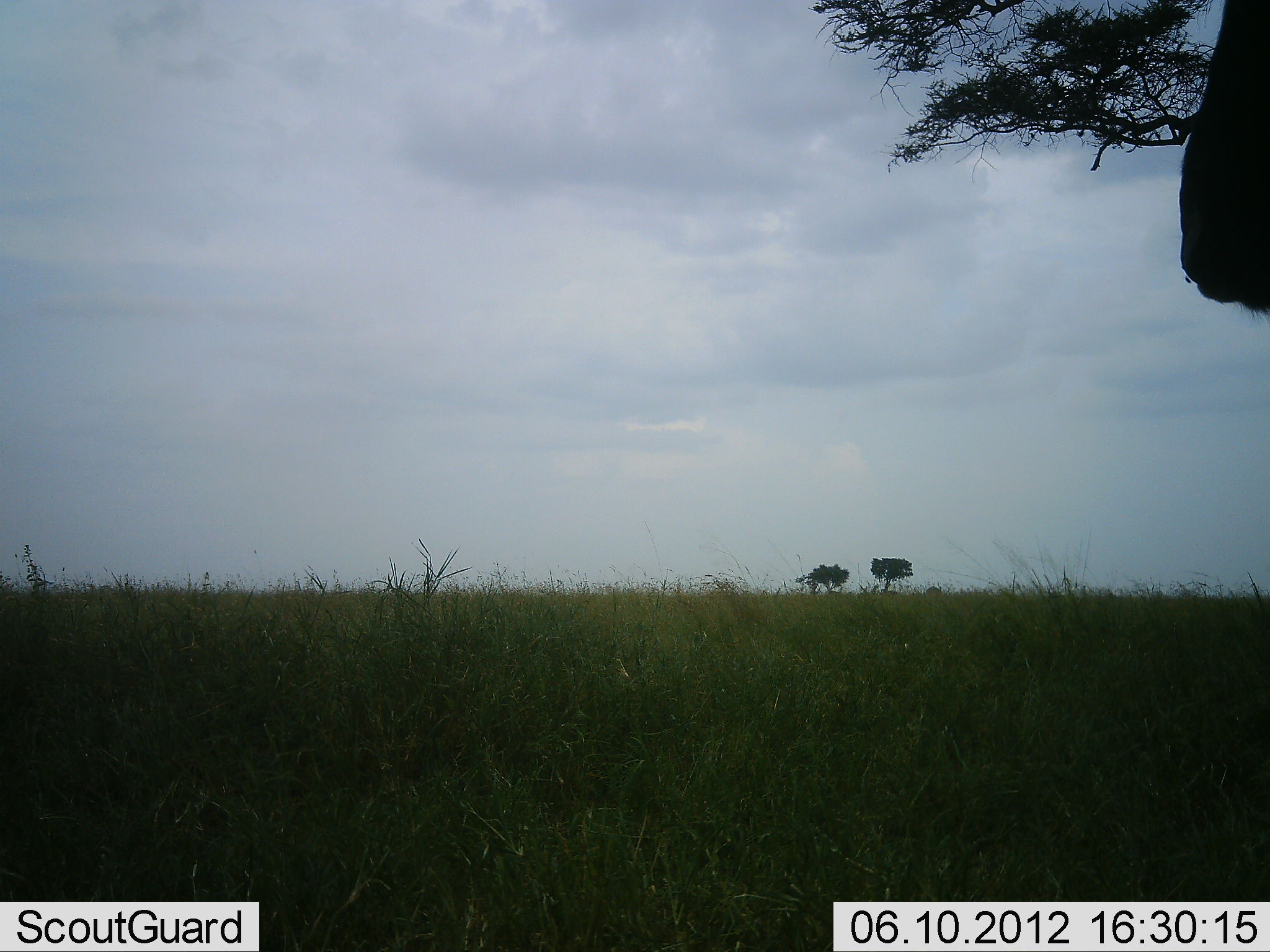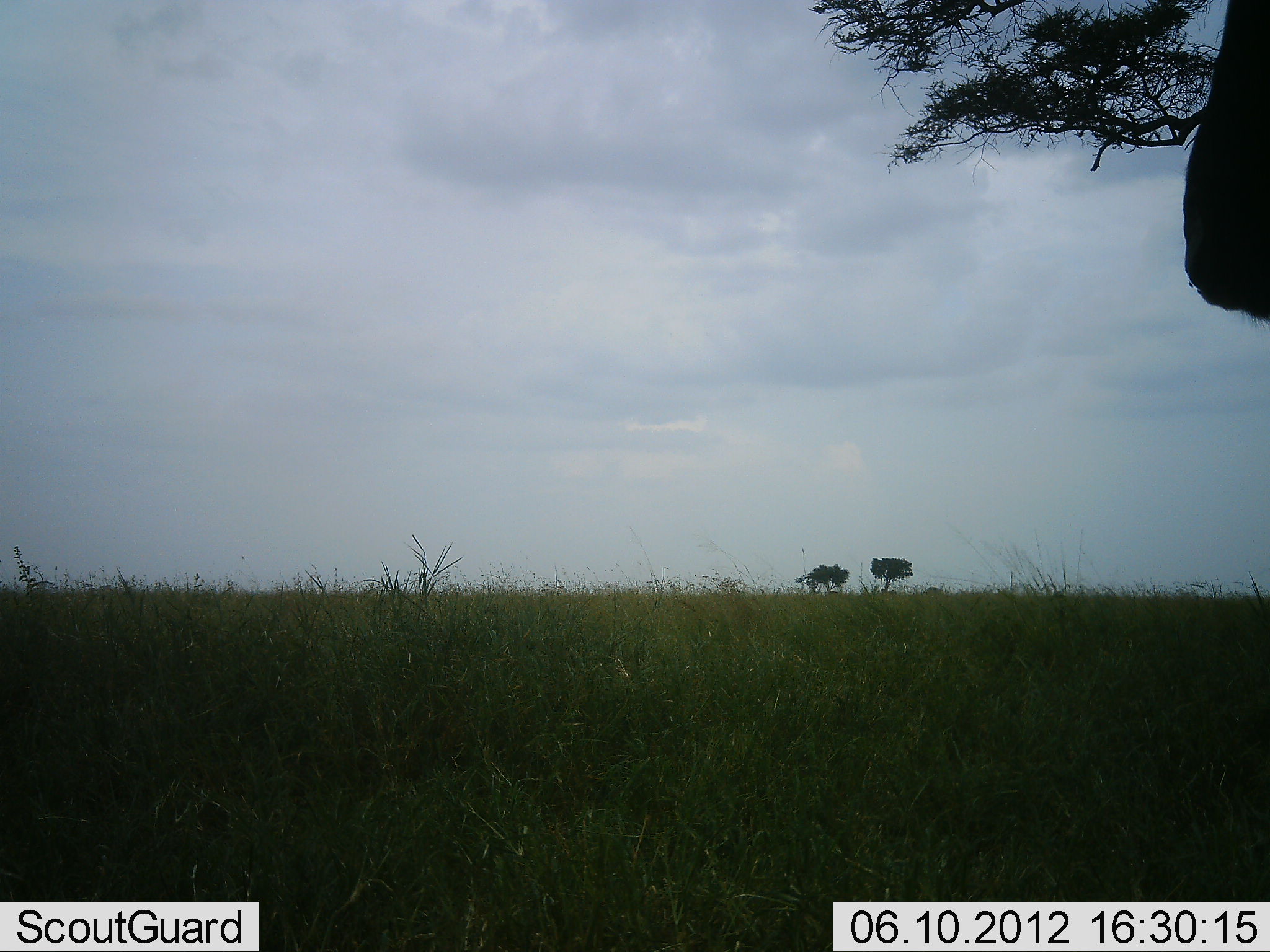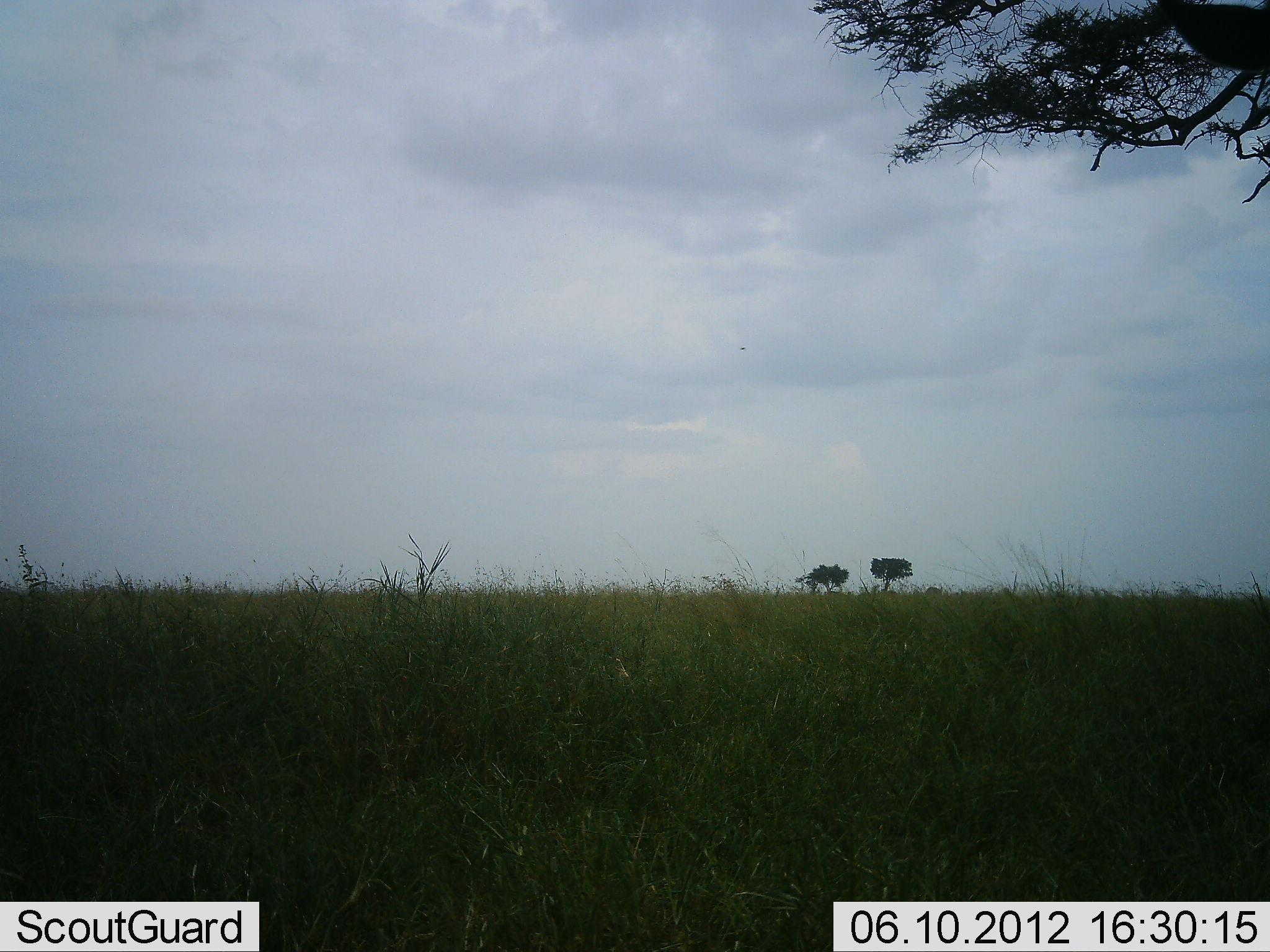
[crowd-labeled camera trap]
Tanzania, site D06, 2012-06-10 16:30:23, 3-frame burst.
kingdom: Animalia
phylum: Chordata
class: Mammalia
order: Artiodactyla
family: Bovidae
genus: Connochaetes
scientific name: Connochaetes taurinus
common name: blue wildebeest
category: wildebeest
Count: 1.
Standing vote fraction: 90%.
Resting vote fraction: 0%.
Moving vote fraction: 10%.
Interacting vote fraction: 0%.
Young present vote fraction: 0%.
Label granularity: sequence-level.